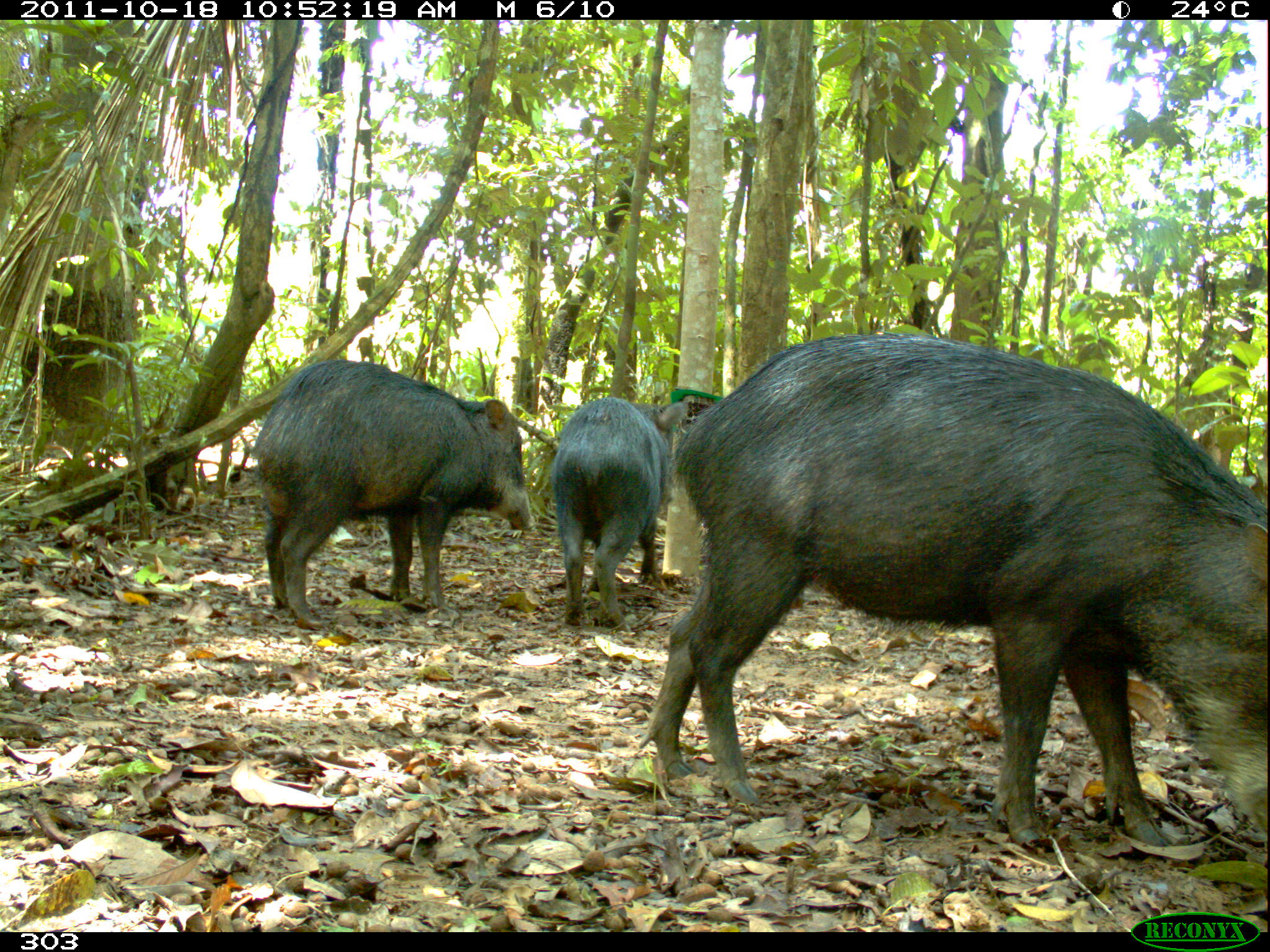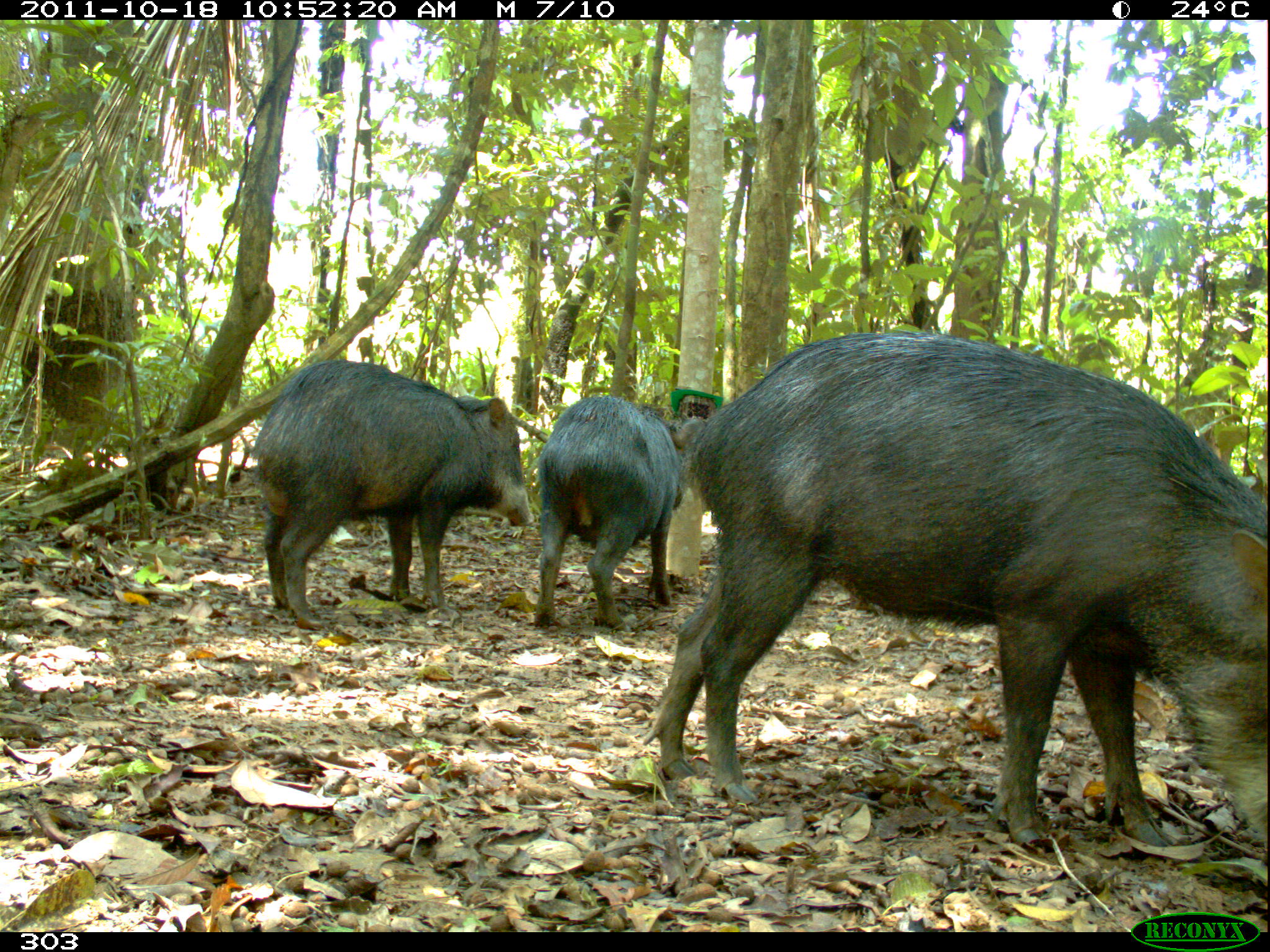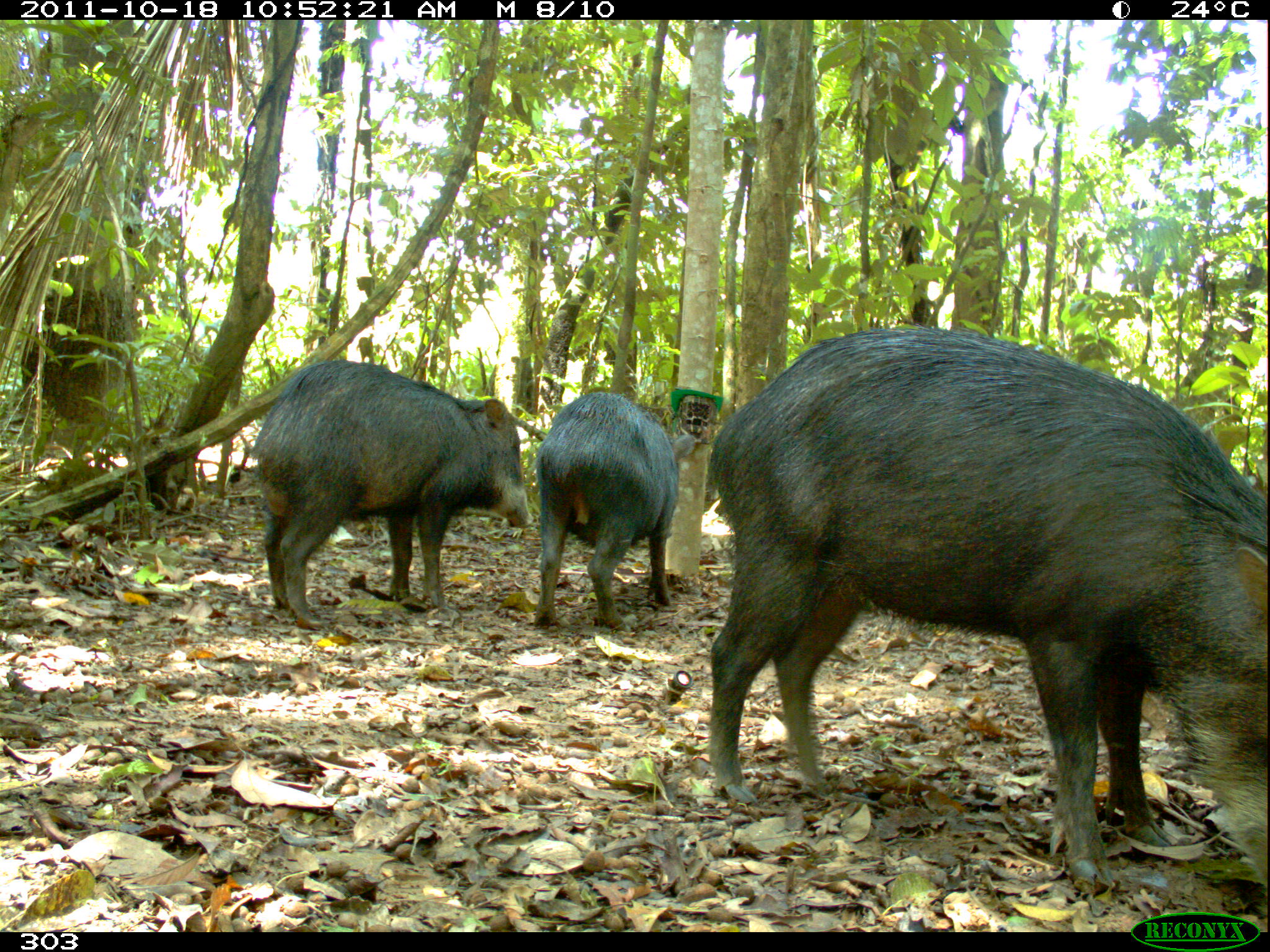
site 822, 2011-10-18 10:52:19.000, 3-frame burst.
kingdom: Animalia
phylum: Chordata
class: Mammalia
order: Artiodactyla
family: Tayassuidae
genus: Tayassu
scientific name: Tayassu pecari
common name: white-lipped peccary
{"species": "Tayassu pecari (white-lipped peccary)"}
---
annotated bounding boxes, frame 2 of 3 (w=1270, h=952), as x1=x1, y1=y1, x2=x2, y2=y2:
tayassu pecari: x1=641, y1=329, x2=1267, y2=848; x1=252, y1=357, x2=536, y2=628; x1=533, y1=395, x2=706, y2=631